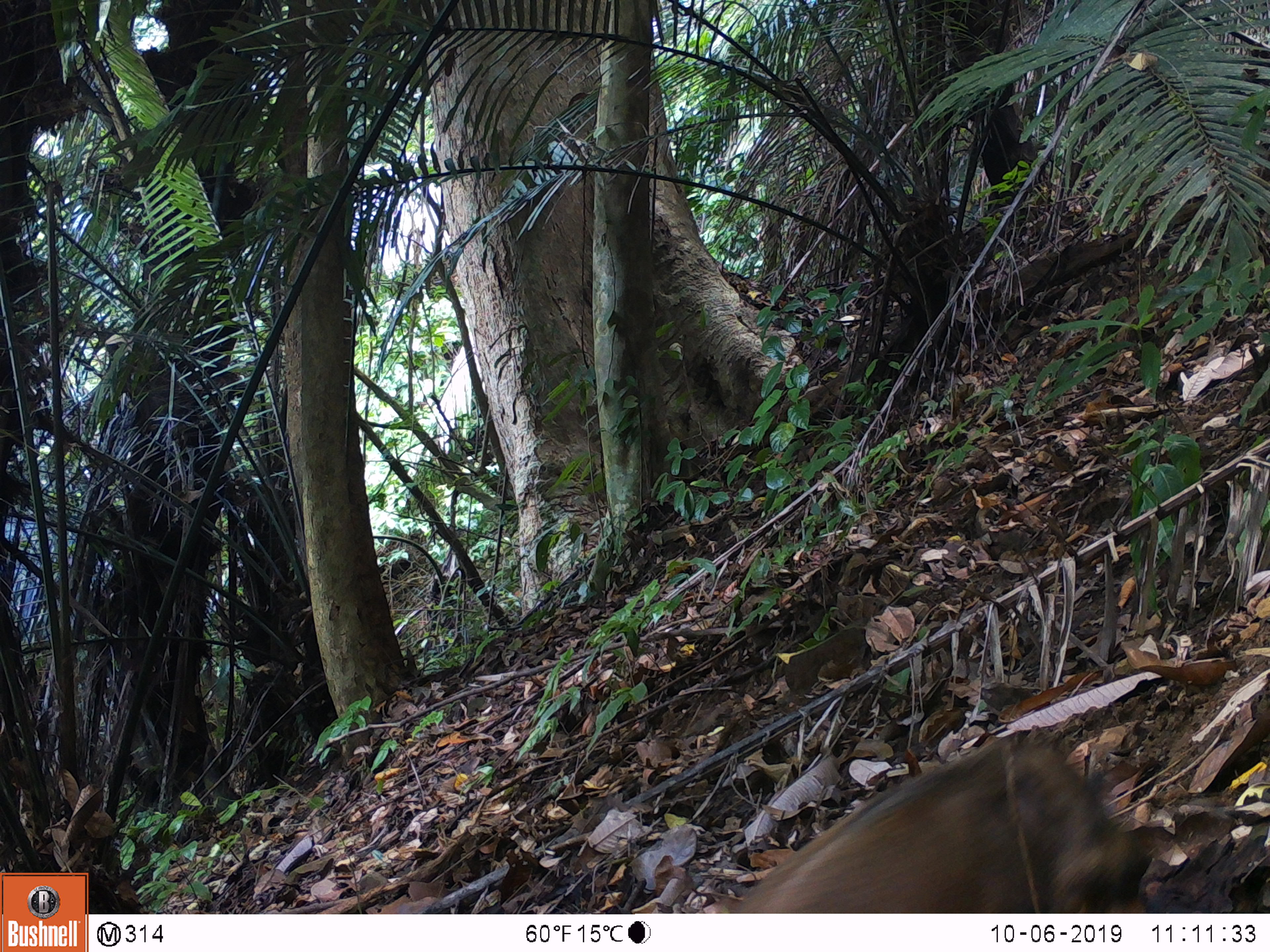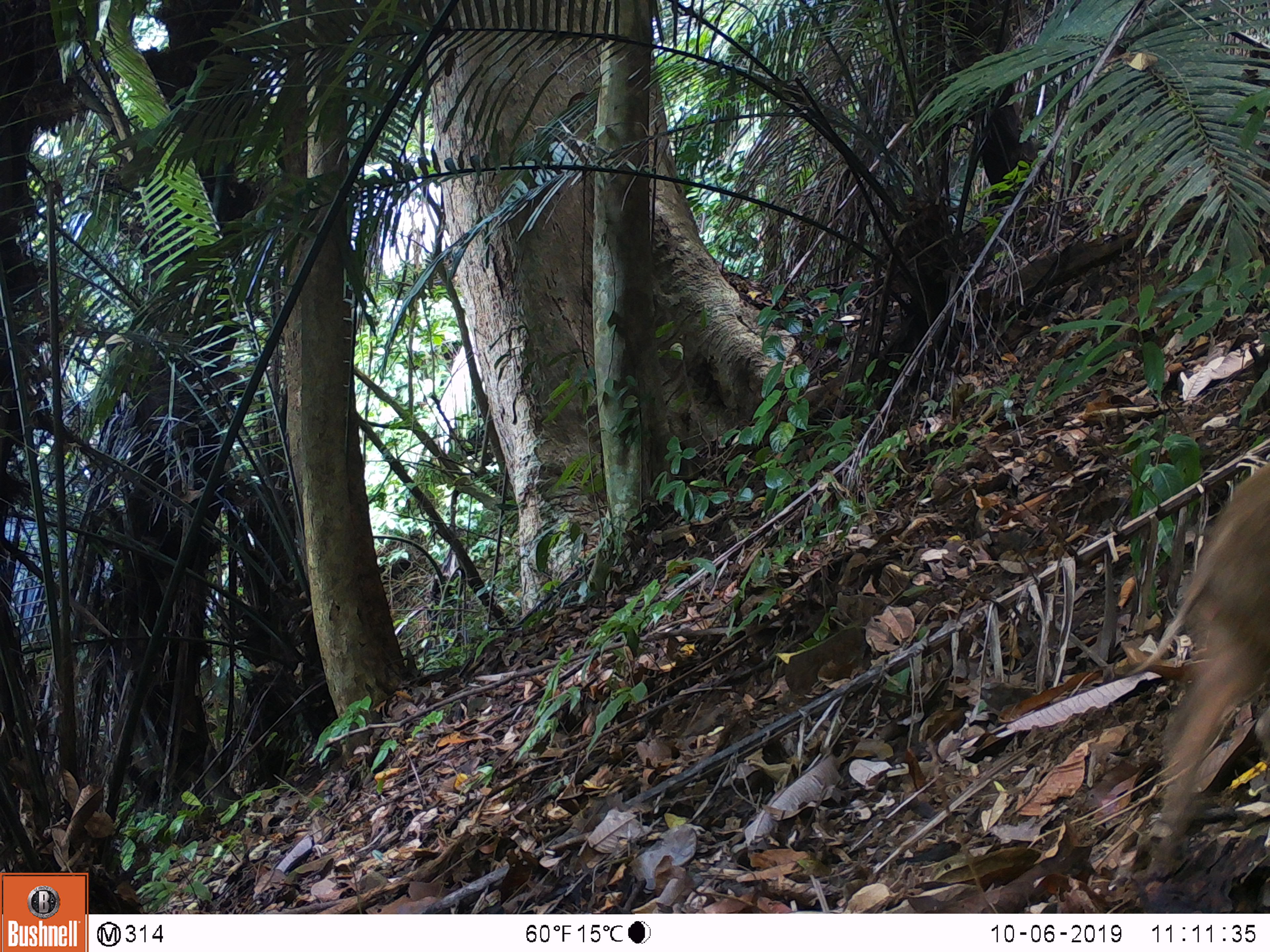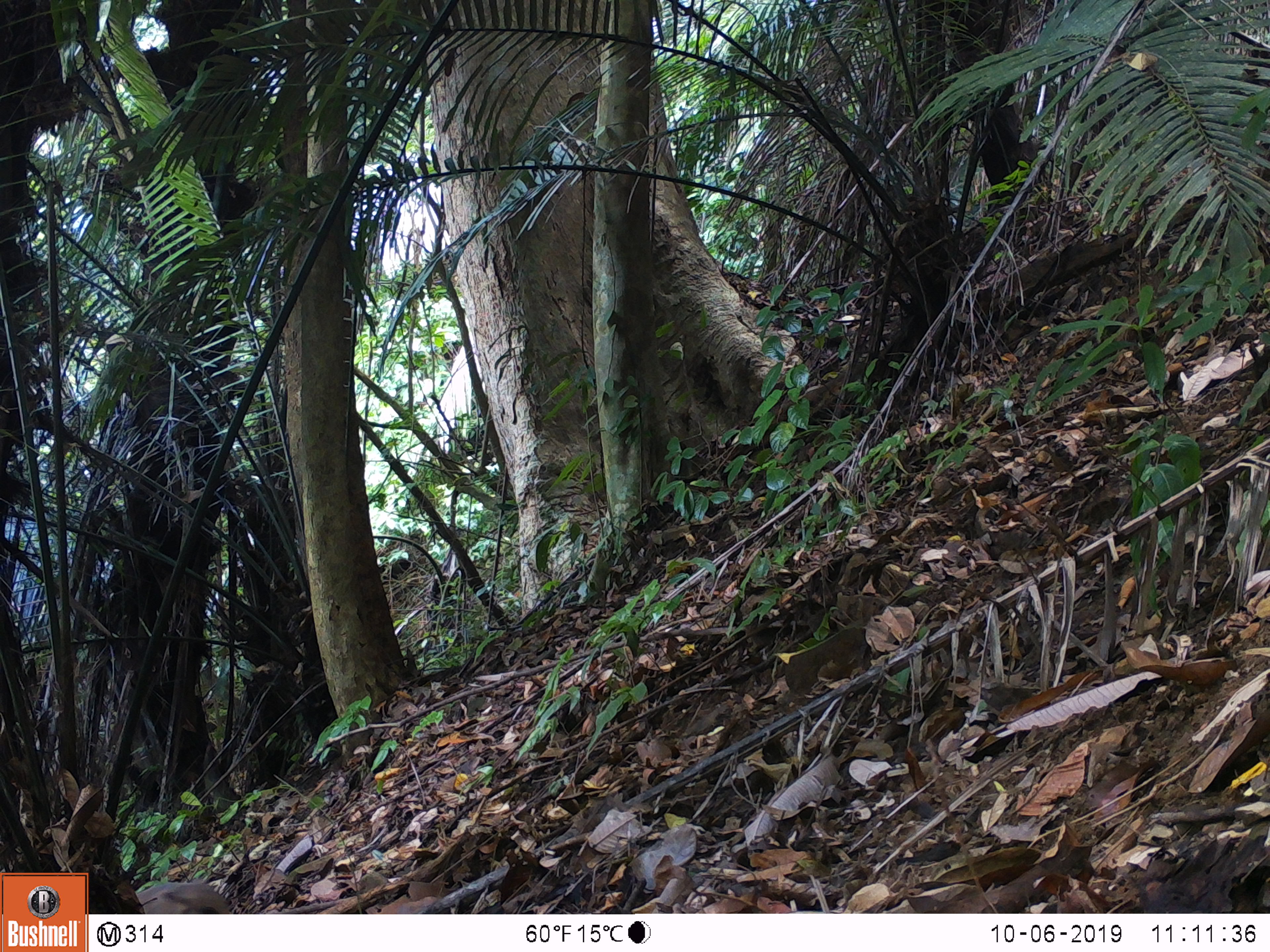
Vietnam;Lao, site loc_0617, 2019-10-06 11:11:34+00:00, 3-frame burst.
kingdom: Animalia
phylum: Chordata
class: Mammalia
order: Artiodactyla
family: Suidae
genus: Sus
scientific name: Sus scrofa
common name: eurasian wild pig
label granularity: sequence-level